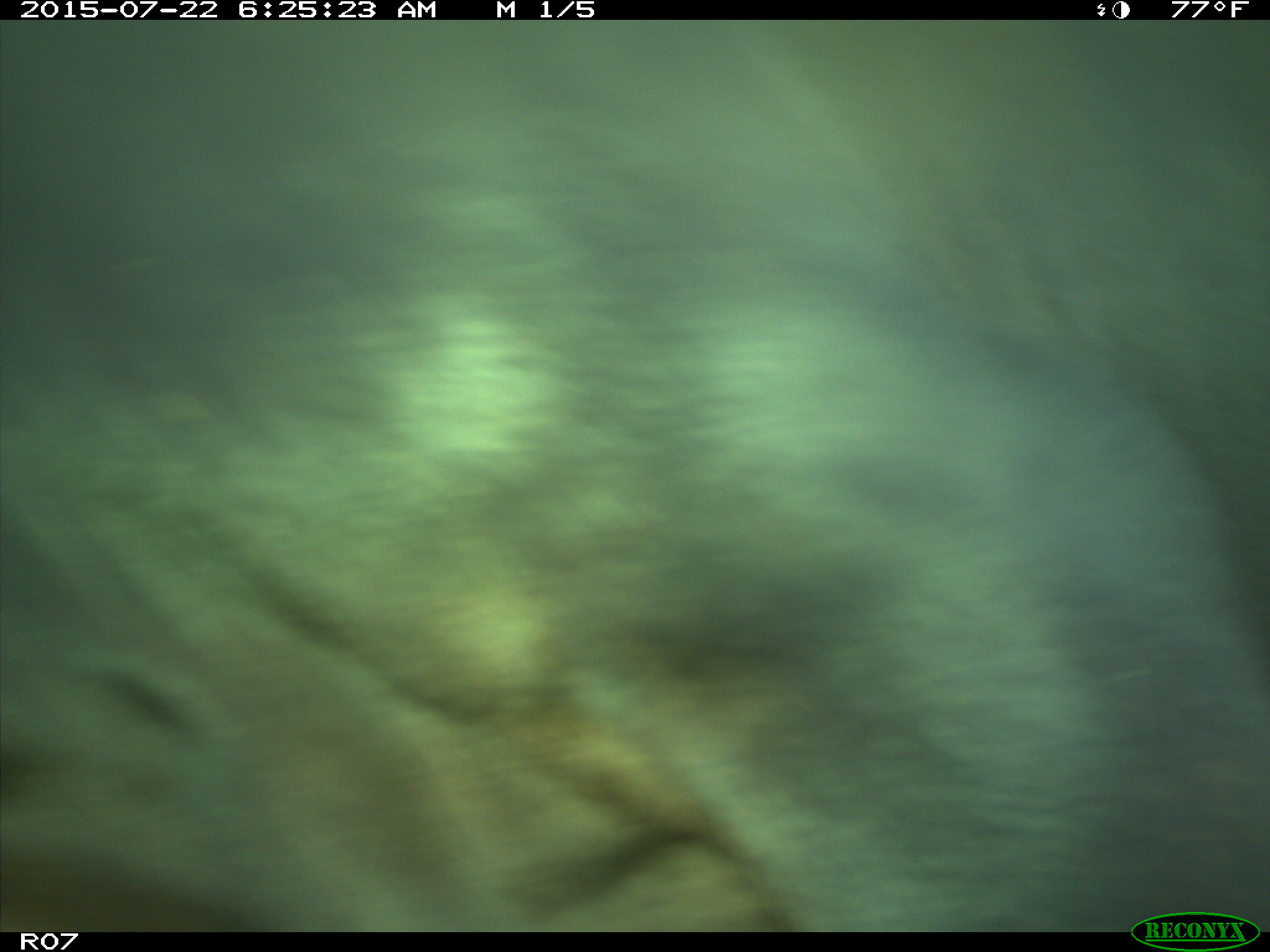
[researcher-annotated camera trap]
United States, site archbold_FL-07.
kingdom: Animalia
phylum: Chordata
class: Mammalia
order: Artiodactyla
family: Bovidae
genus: Bos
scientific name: Bos taurus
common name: domestic cow